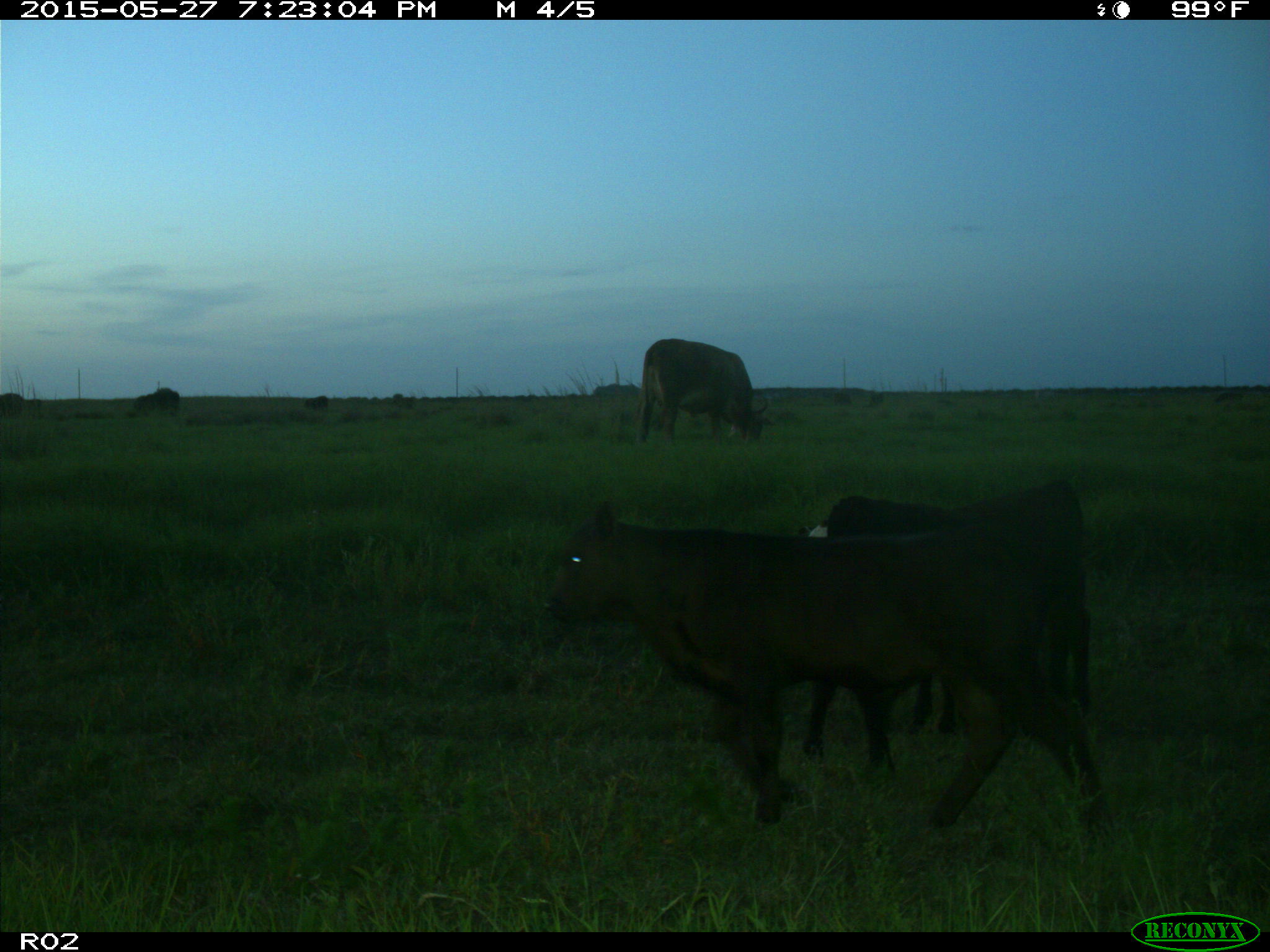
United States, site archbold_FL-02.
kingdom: Animalia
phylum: Chordata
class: Mammalia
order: Artiodactyla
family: Bovidae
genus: Bos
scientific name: Bos taurus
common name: domestic cow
Bos taurus (domestic cow).